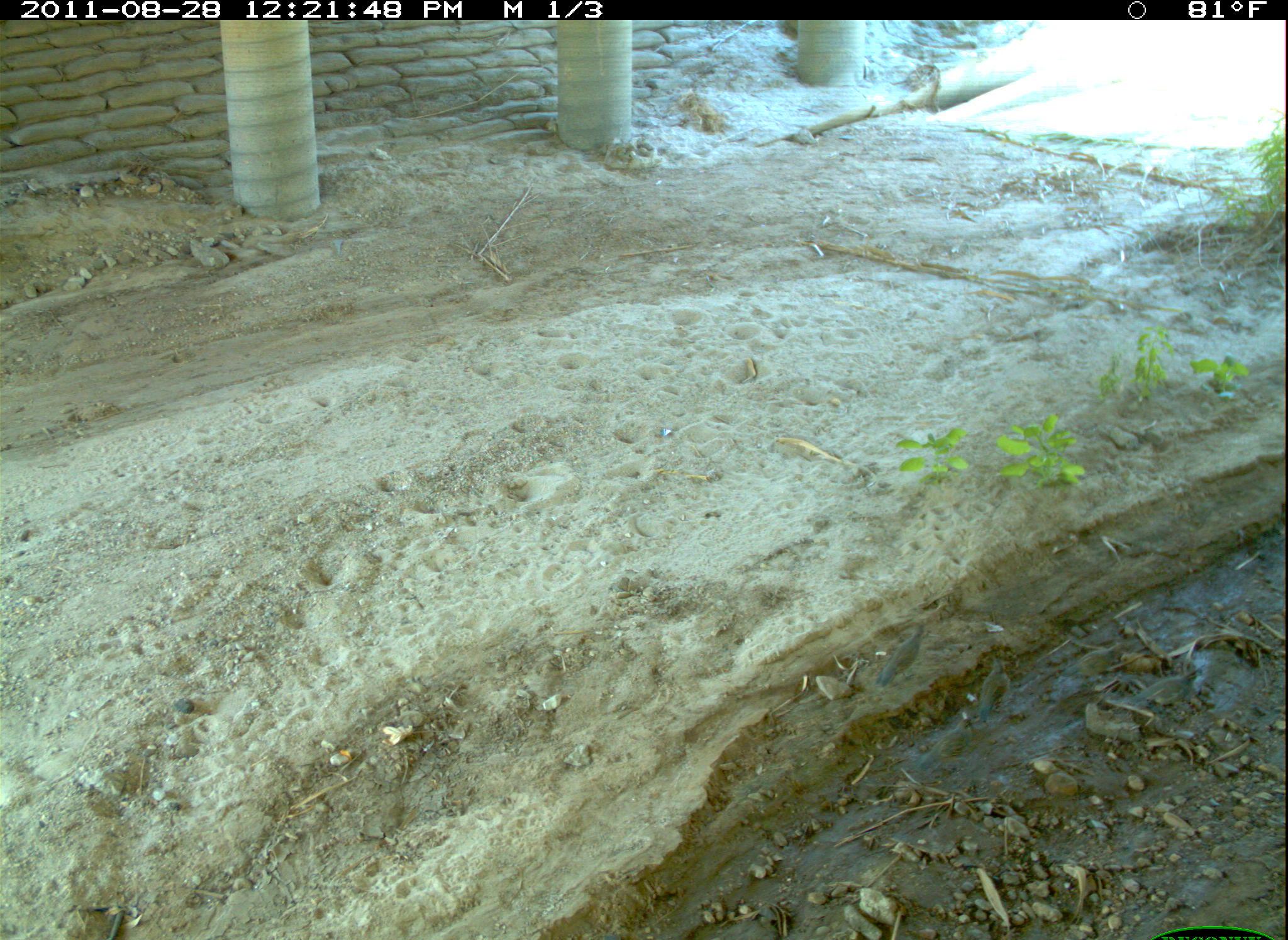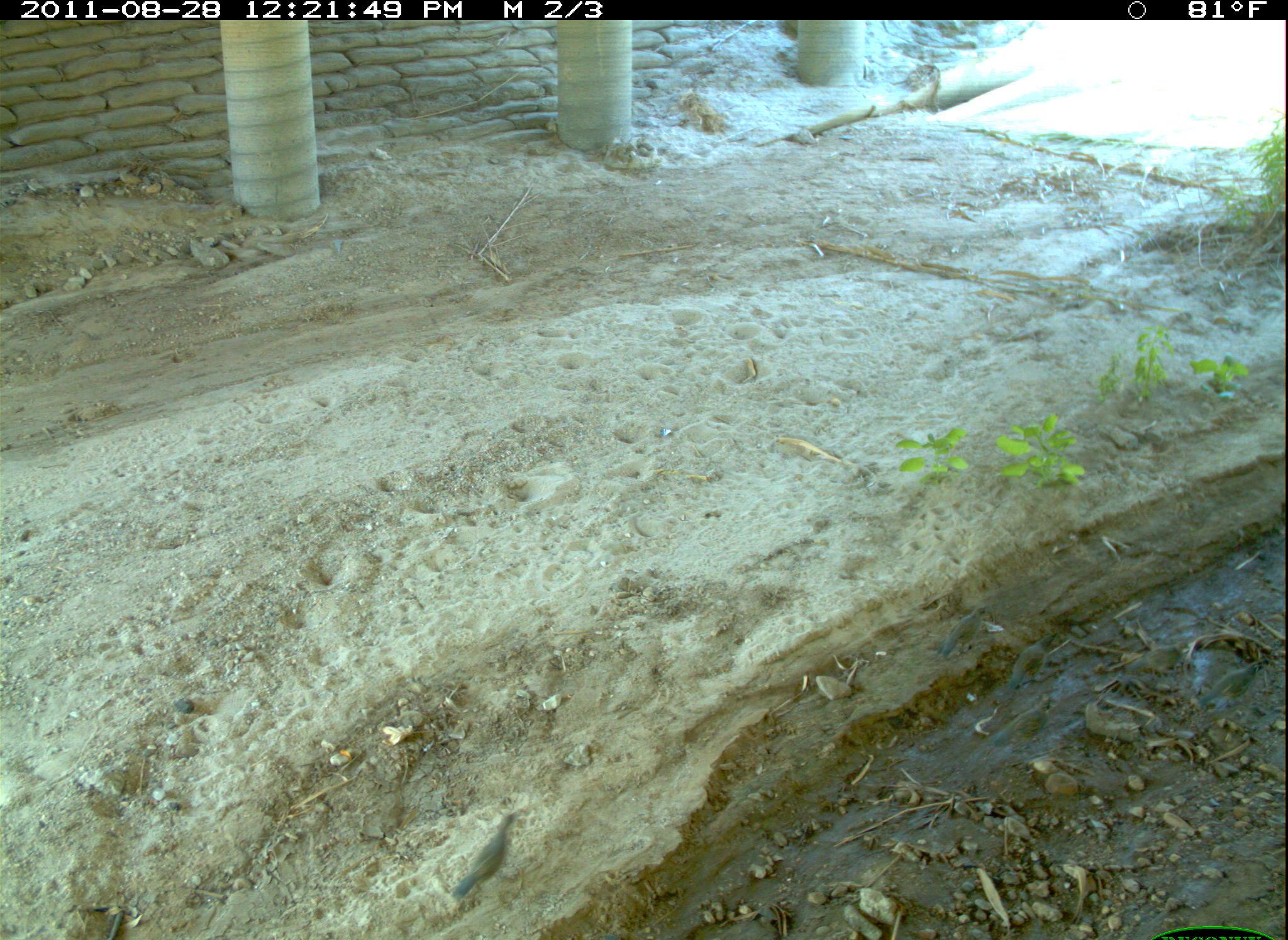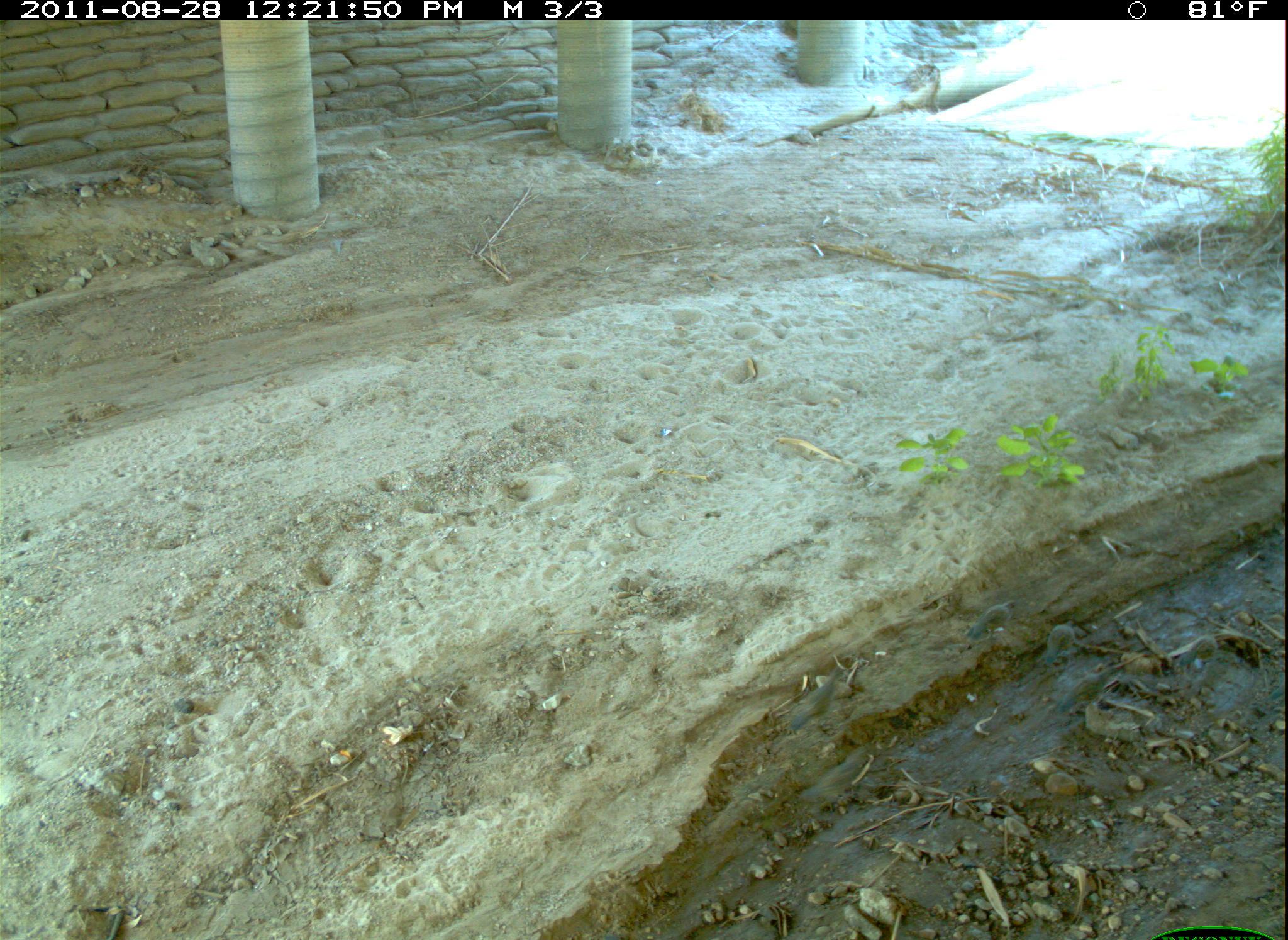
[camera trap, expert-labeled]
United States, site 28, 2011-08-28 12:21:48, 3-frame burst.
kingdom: Animalia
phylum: Chordata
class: Aves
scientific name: Aves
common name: bird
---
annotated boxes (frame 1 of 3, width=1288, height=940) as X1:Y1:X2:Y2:
bird: 865:617:931:685; 976:654:1026:718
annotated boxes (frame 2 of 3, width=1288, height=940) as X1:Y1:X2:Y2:
bird: 1119:635:1190:685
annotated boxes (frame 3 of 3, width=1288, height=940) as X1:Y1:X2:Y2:
bird: 1176:625:1222:676